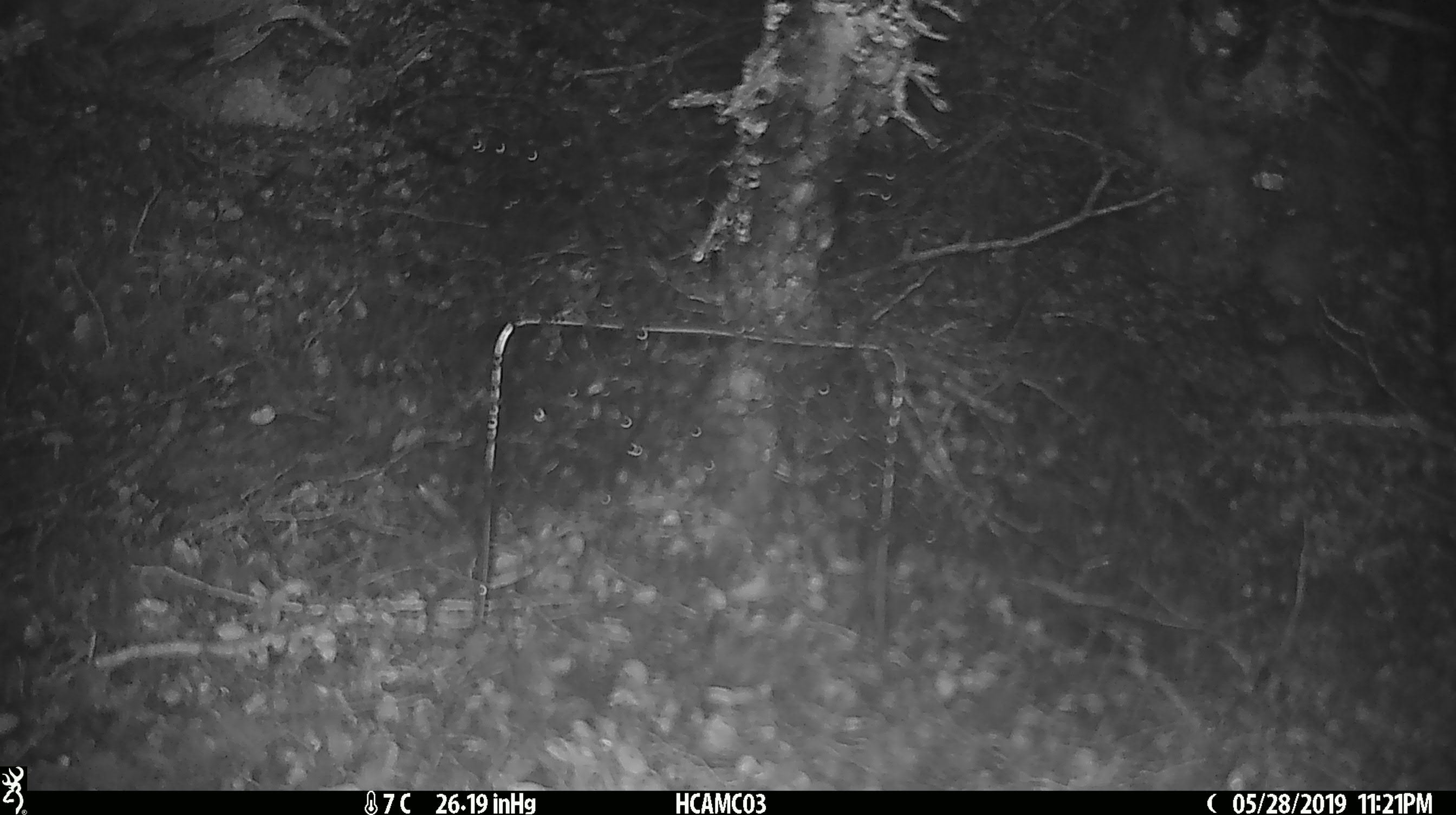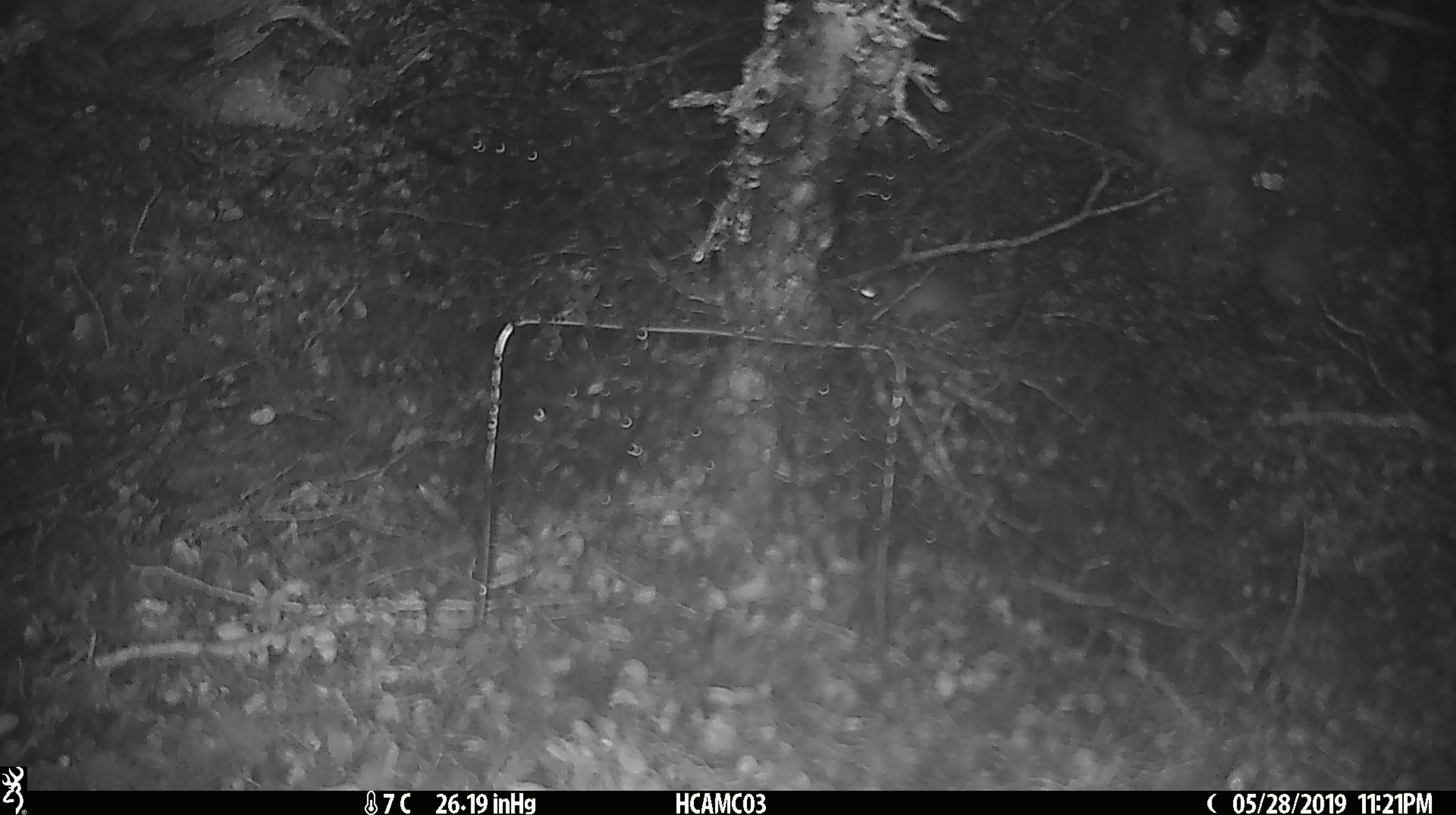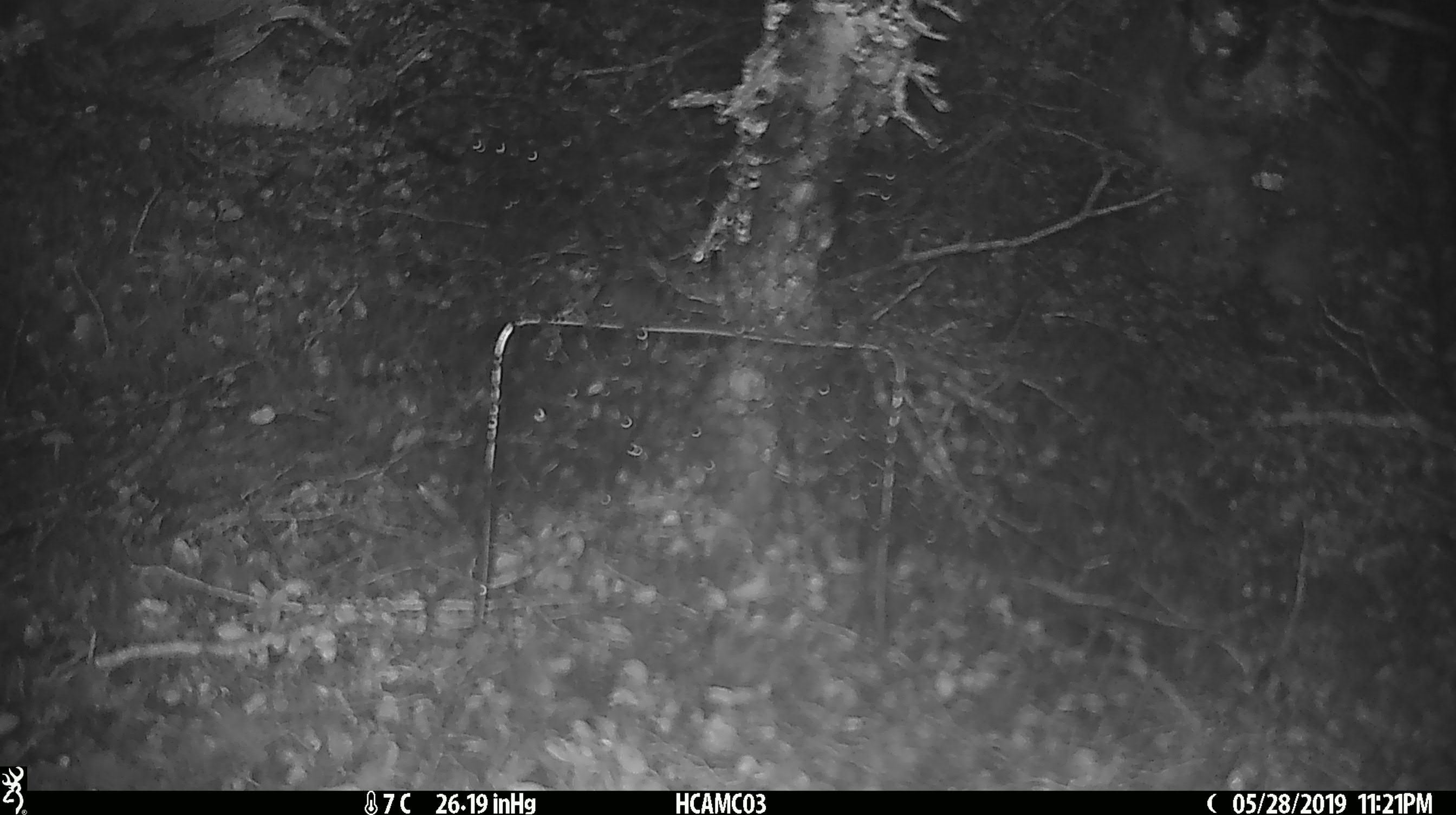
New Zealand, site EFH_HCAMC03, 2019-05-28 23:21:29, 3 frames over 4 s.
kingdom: Animalia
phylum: Chordata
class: Mammalia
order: Rodentia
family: Muridae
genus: Mus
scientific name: Mus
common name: mouse